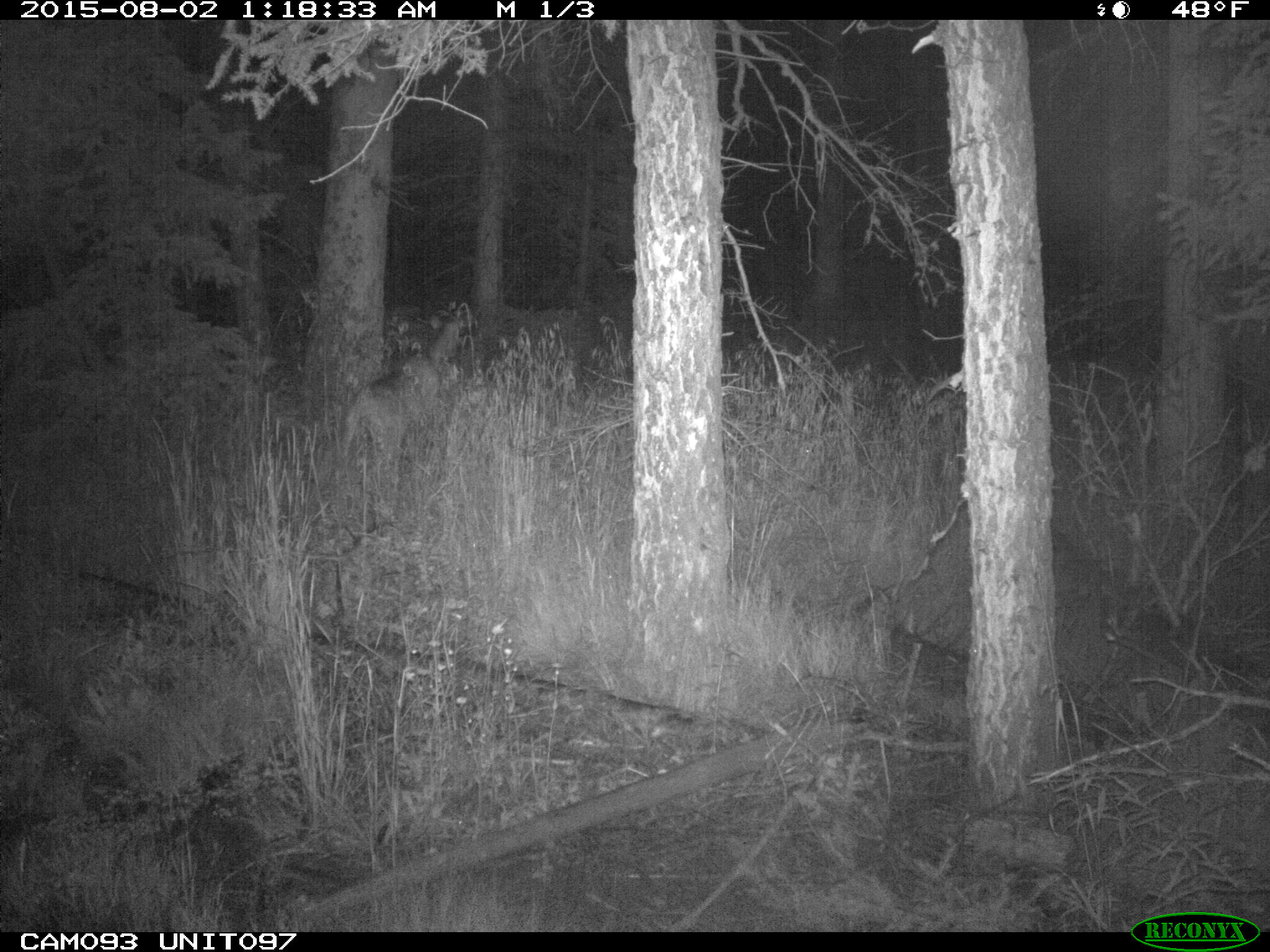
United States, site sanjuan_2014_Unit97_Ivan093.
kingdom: Animalia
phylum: Chordata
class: Mammalia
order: Artiodactyla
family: Cervidae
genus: Odocoileus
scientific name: Odocoileus hemionus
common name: mule deer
Odocoileus hemionus (mule deer).